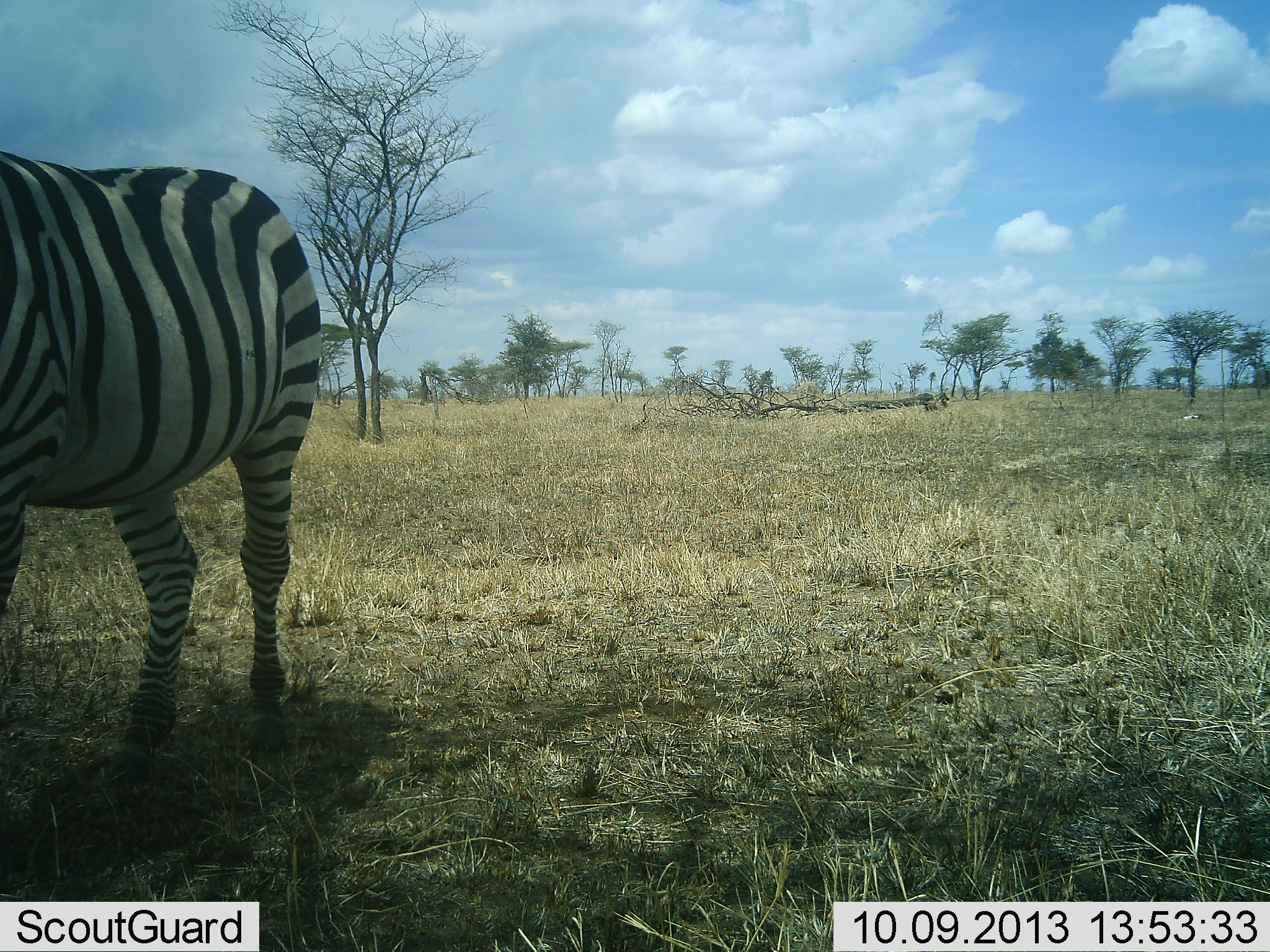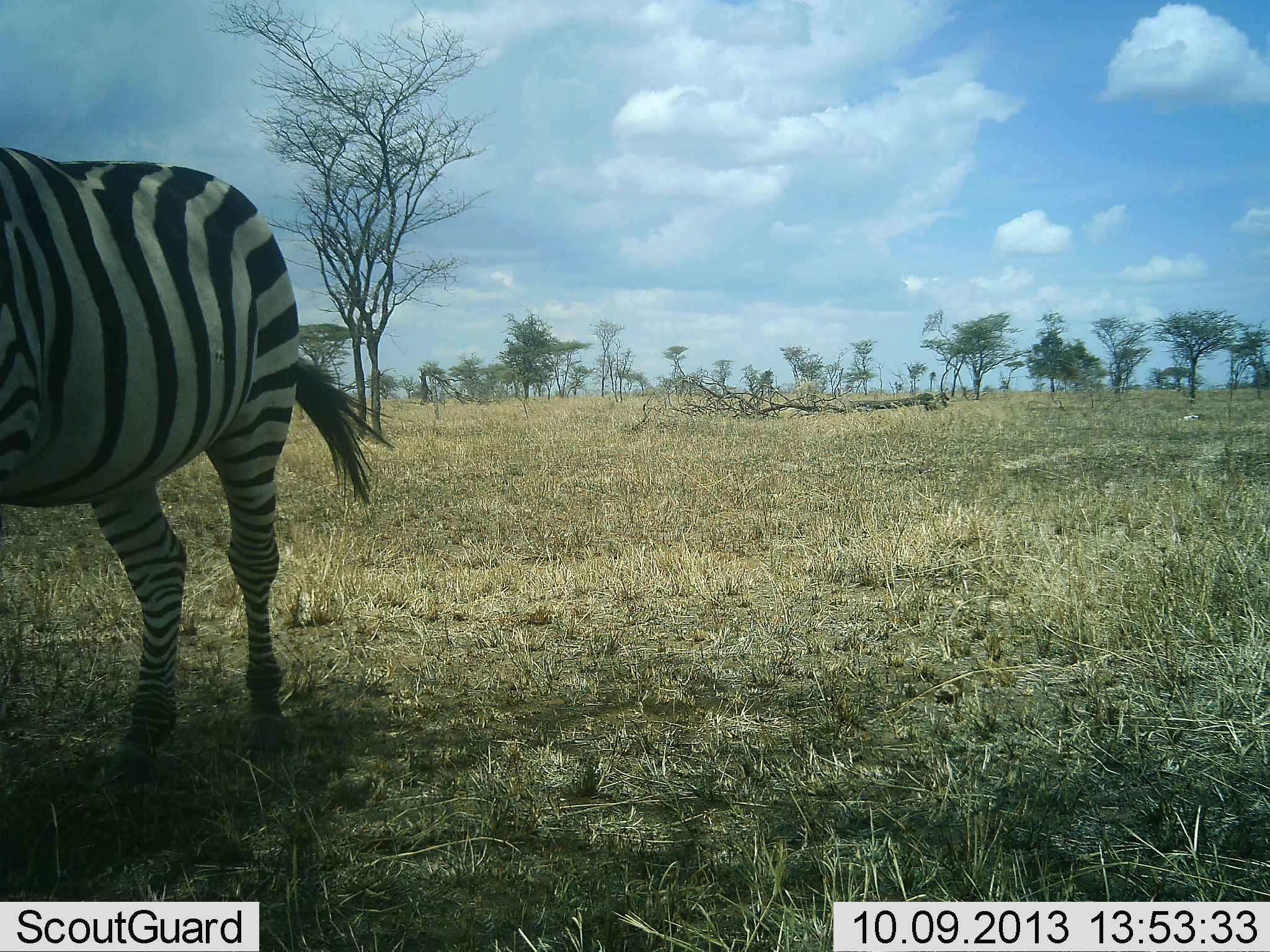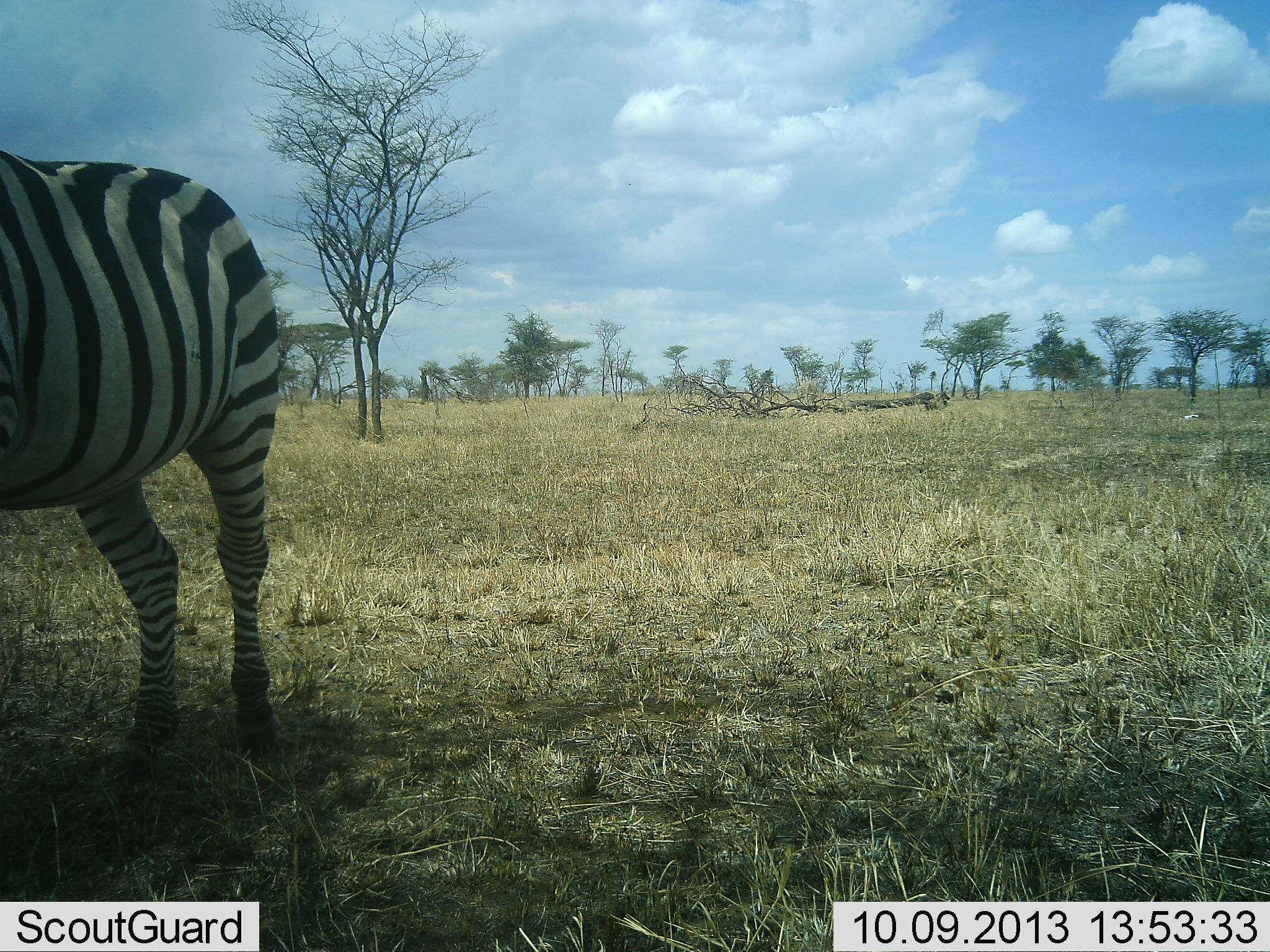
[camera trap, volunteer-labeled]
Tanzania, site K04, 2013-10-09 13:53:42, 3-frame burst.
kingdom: Animalia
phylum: Chordata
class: Mammalia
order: Perissodactyla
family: Equidae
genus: Equus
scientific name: Equus quagga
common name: plains zebra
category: zebra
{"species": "zebra (plains zebra) (Equus quagga)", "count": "1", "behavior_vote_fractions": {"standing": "83%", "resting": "0%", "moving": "17%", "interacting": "0%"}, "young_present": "0%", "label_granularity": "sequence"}